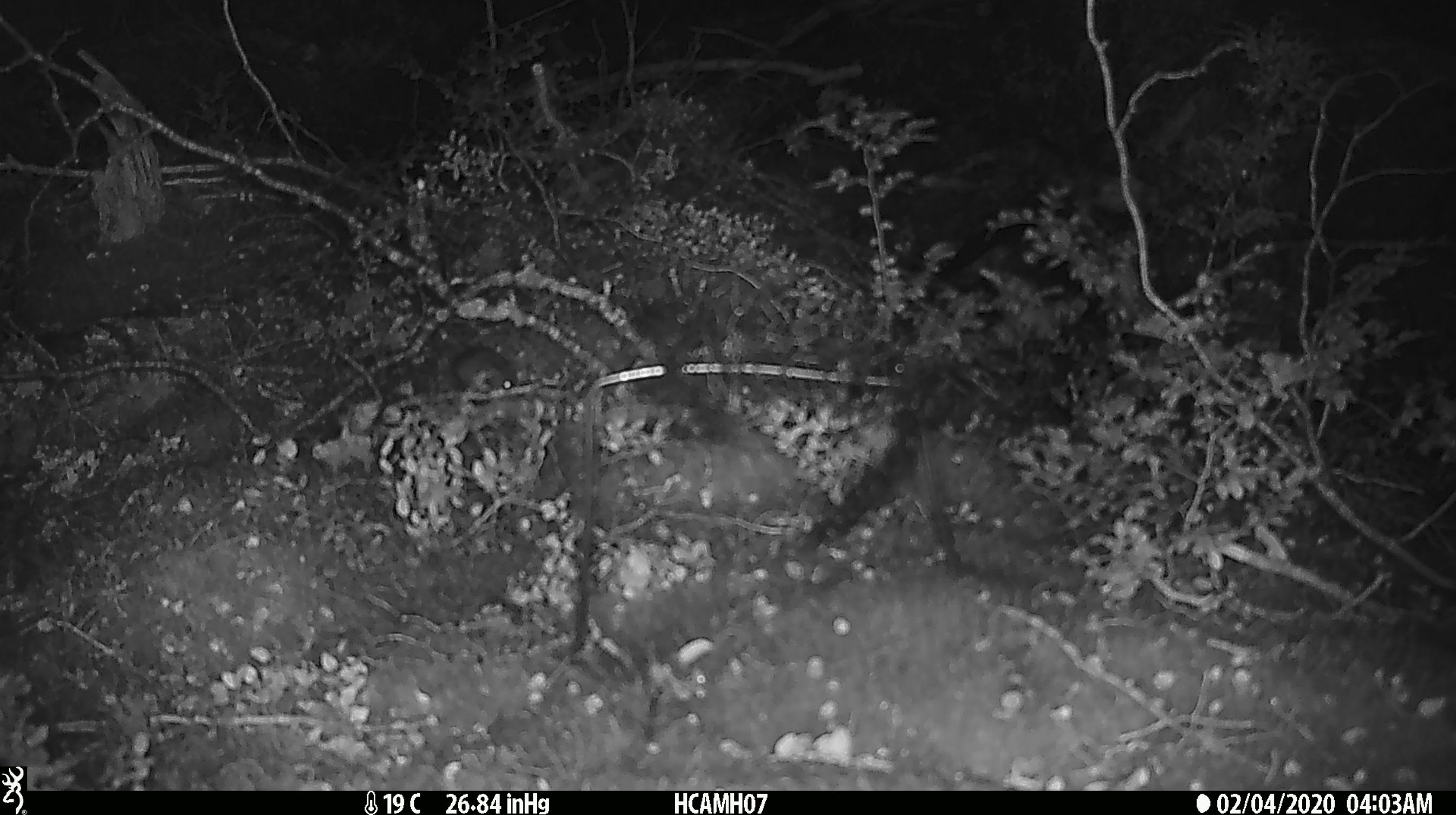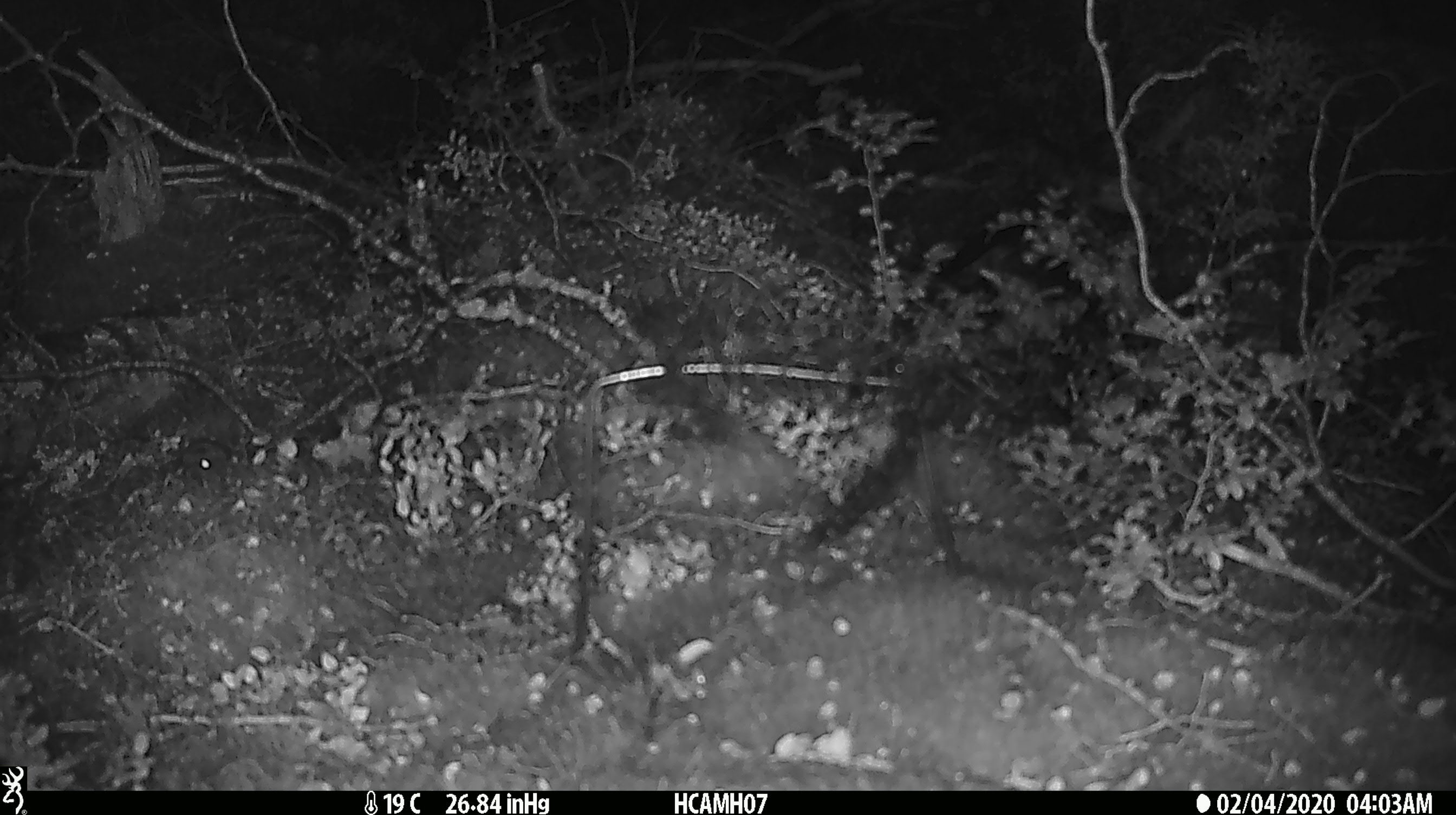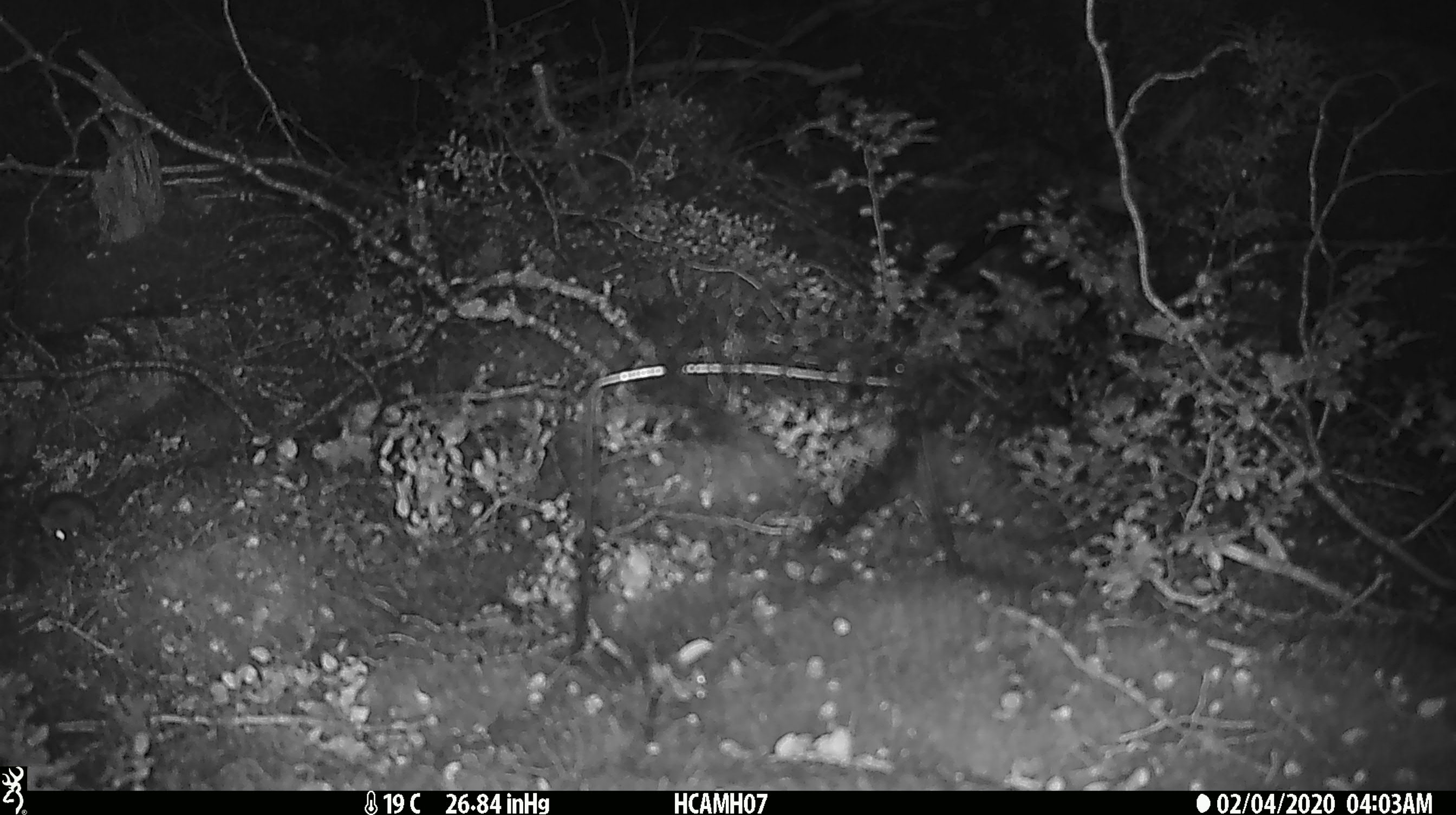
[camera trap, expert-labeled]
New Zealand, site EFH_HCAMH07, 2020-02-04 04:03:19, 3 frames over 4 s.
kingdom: Animalia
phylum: Chordata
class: Mammalia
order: Rodentia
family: Muridae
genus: Mus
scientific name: Mus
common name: mouse